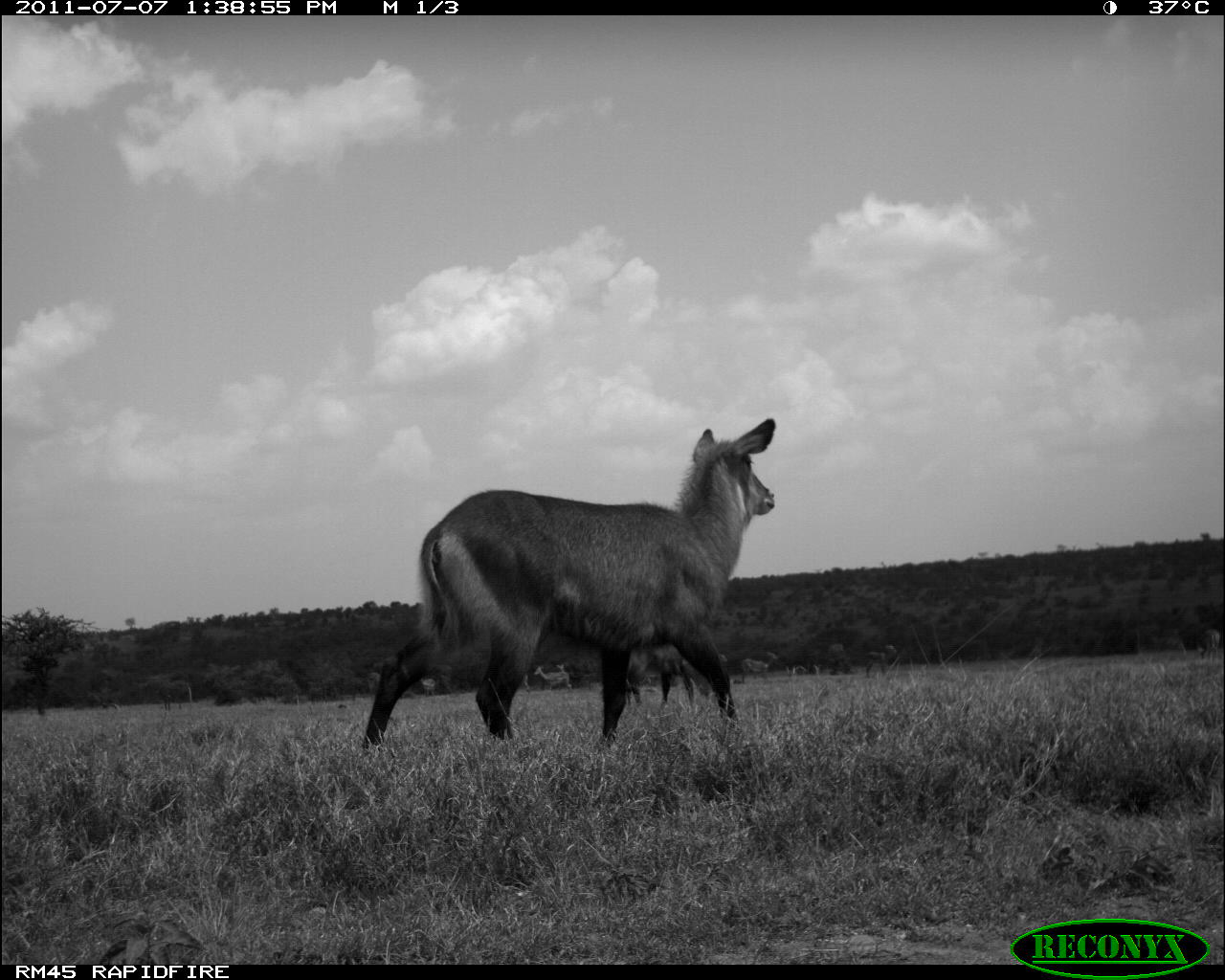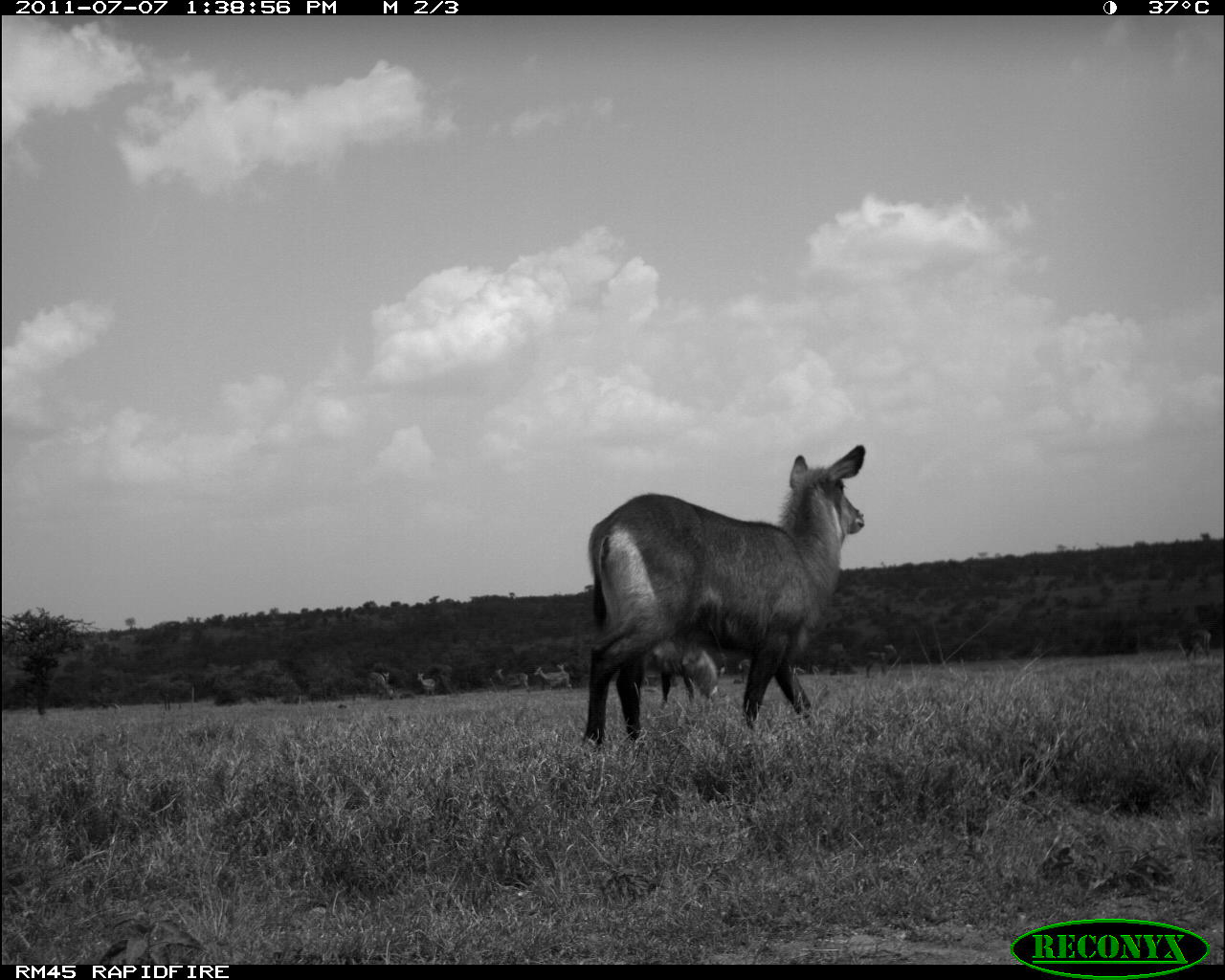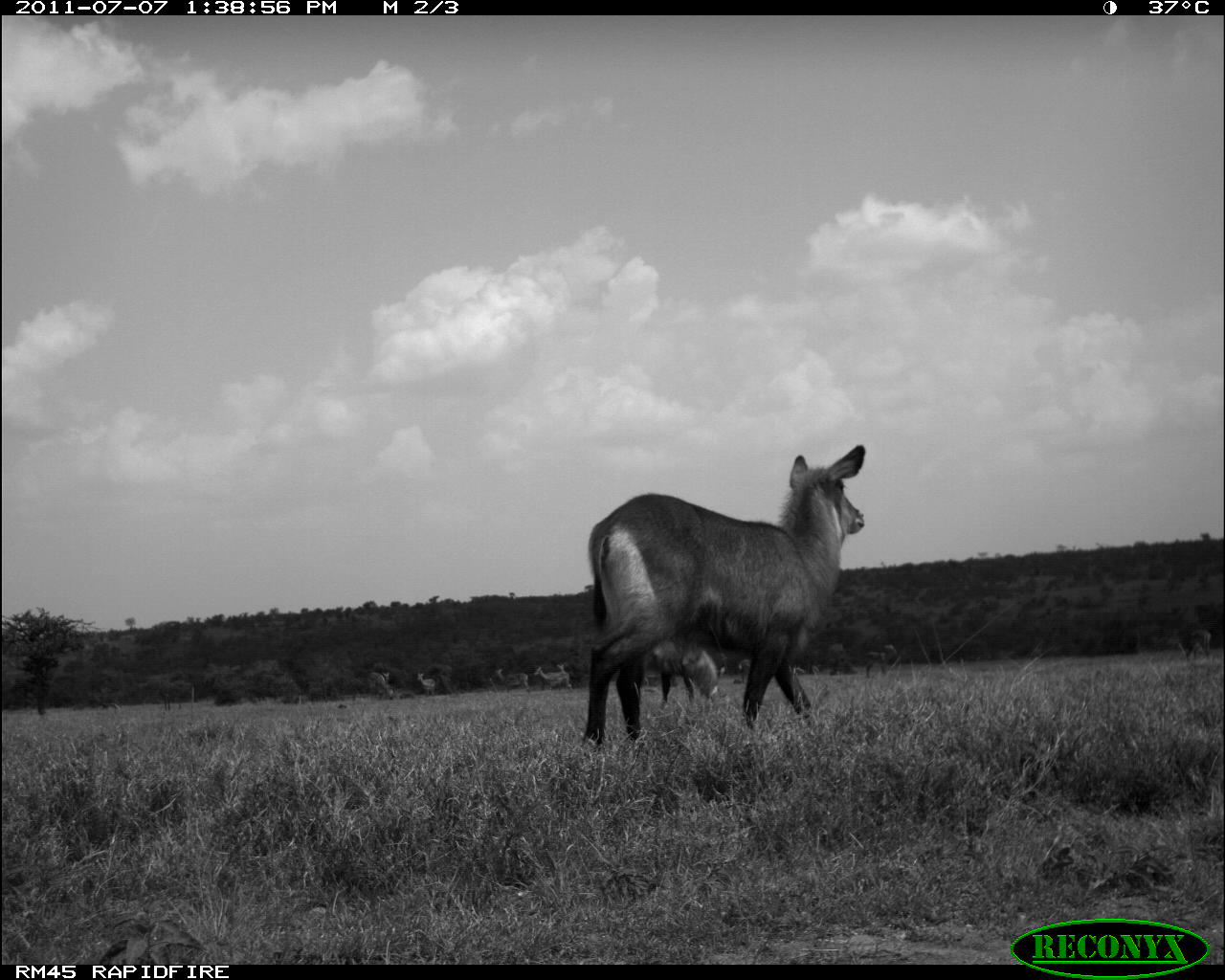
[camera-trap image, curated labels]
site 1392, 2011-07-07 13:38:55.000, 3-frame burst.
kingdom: Animalia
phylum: Chordata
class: Mammalia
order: Artiodactyla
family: Bovidae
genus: Aepyceros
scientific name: Aepyceros melampus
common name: impala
Aepyceros melampus (impala), count 7.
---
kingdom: Animalia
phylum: Chordata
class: Mammalia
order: Artiodactyla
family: Bovidae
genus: Kobus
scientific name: Kobus ellipsiprymnus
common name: waterbuck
Kobus ellipsiprymnus (waterbuck), count 2.